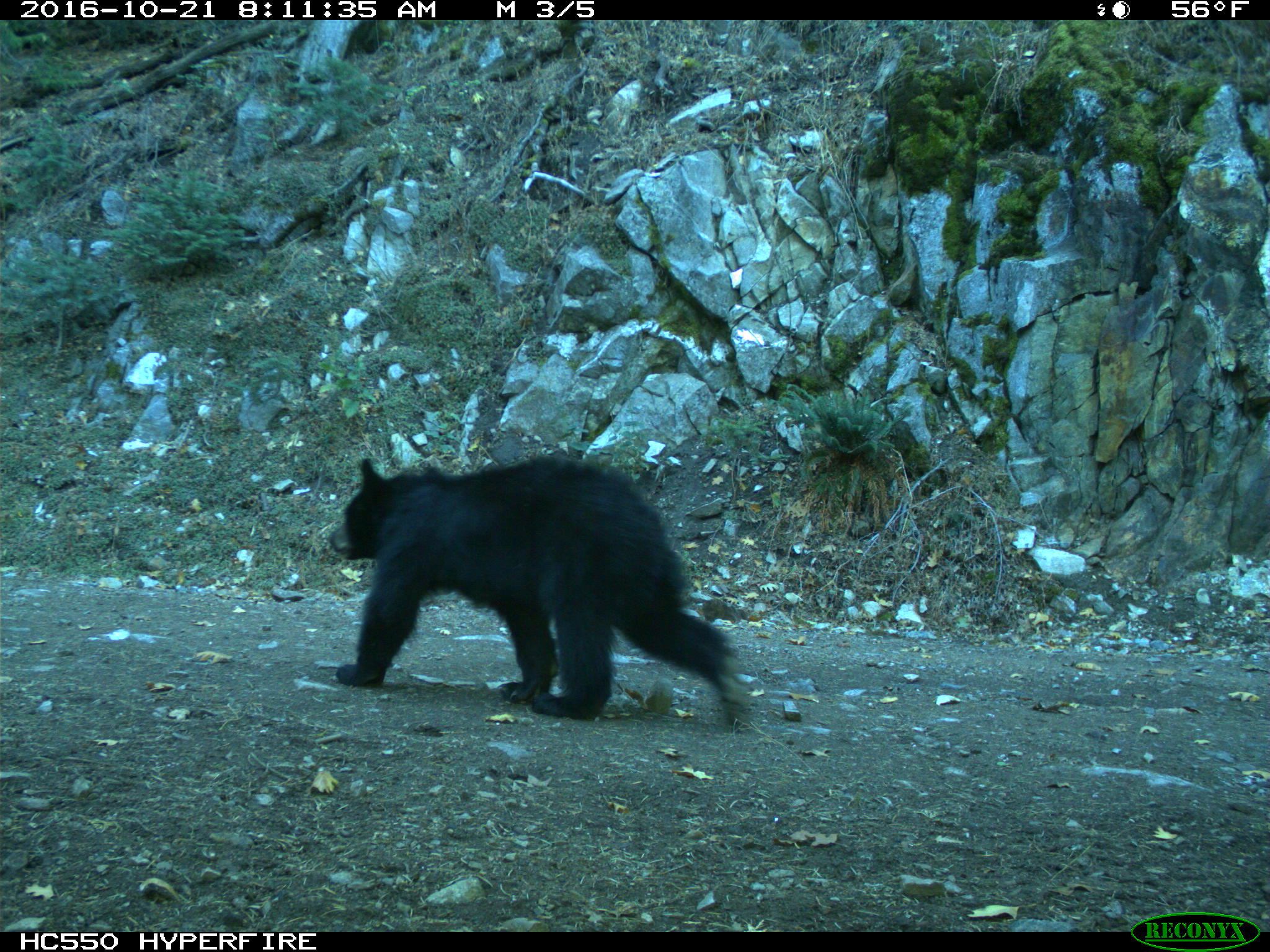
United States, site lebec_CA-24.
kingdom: Animalia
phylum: Chordata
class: Mammalia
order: Carnivora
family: Ursidae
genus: Ursus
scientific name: Ursus americanus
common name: american black bear